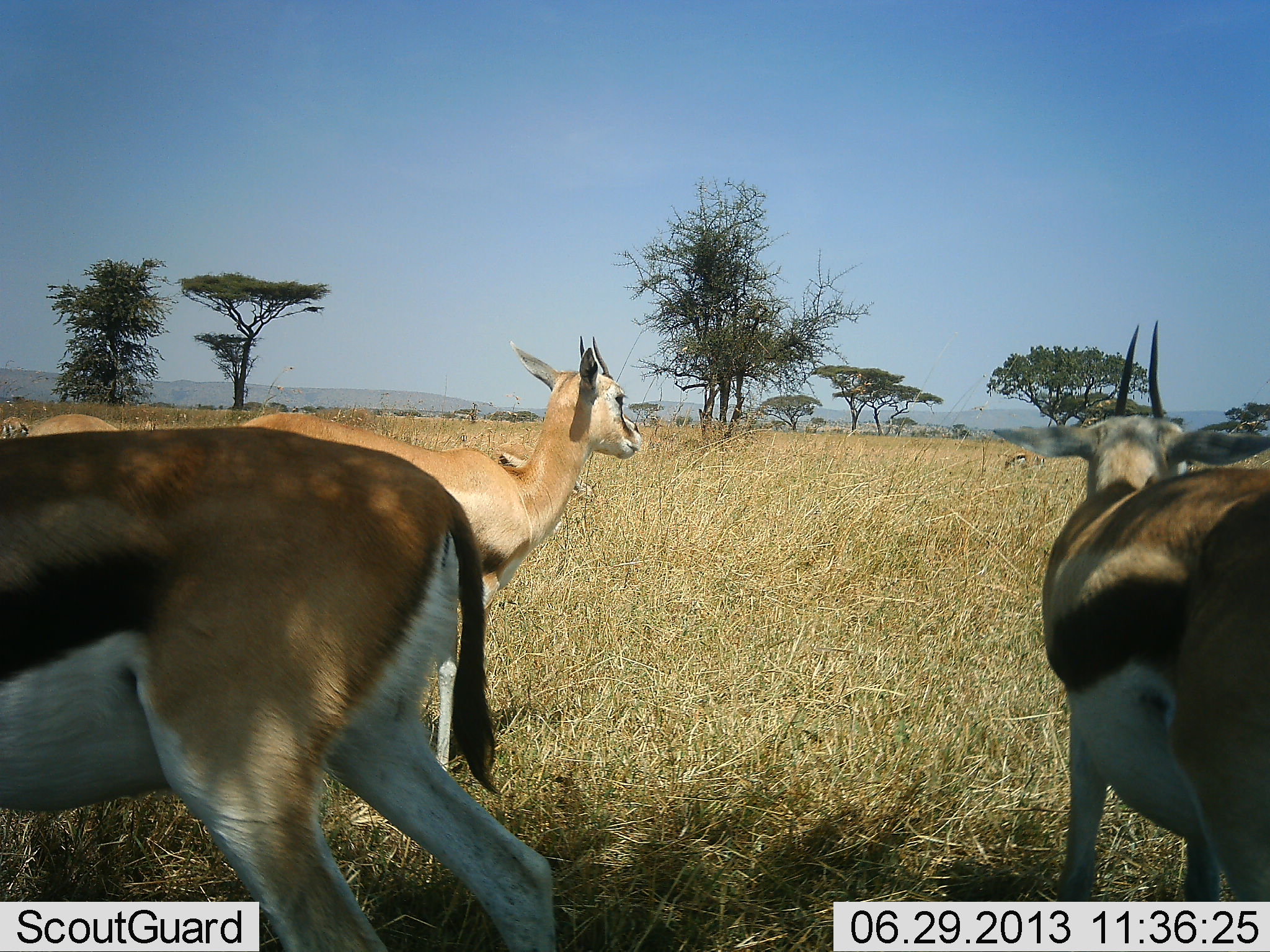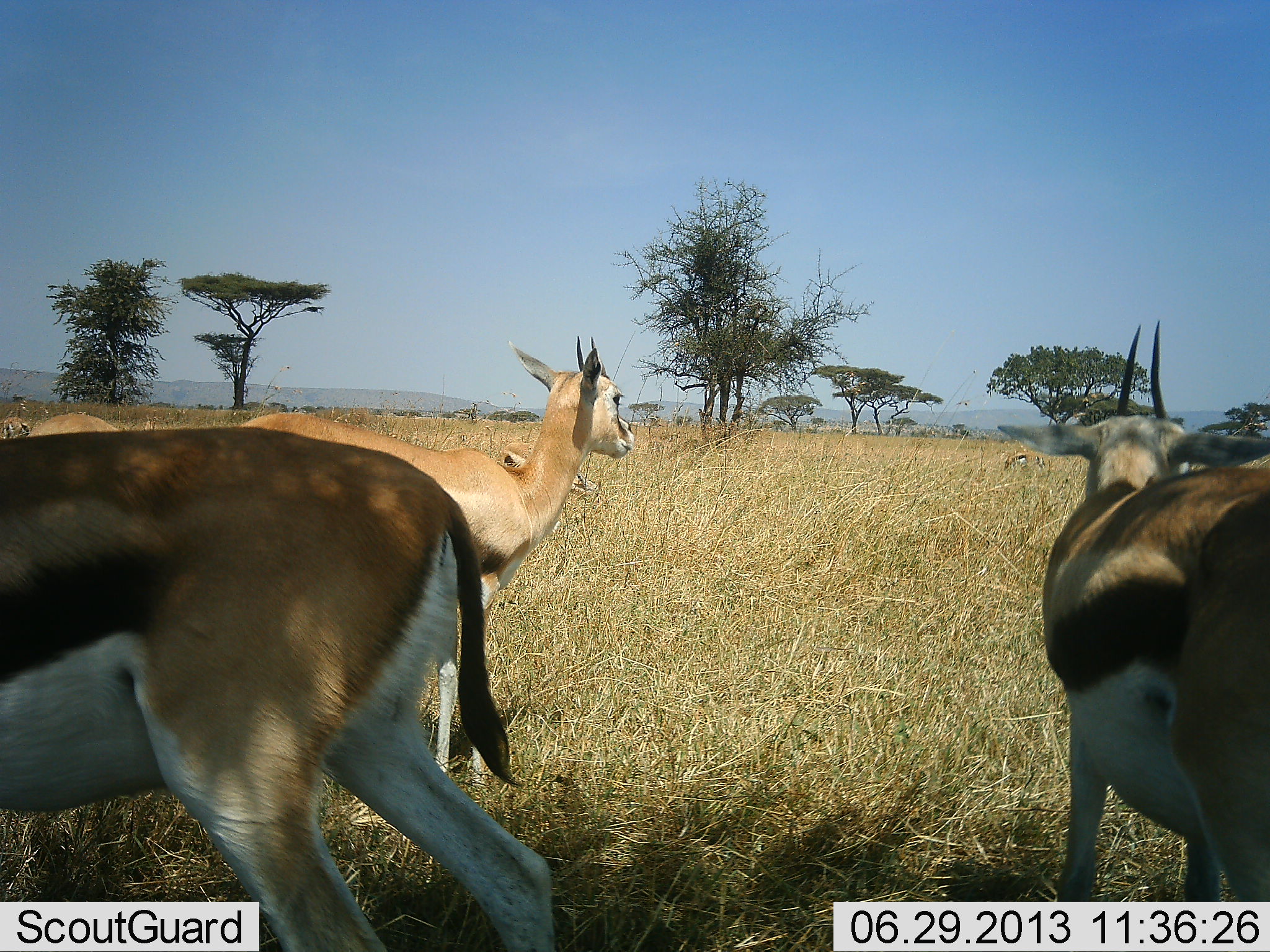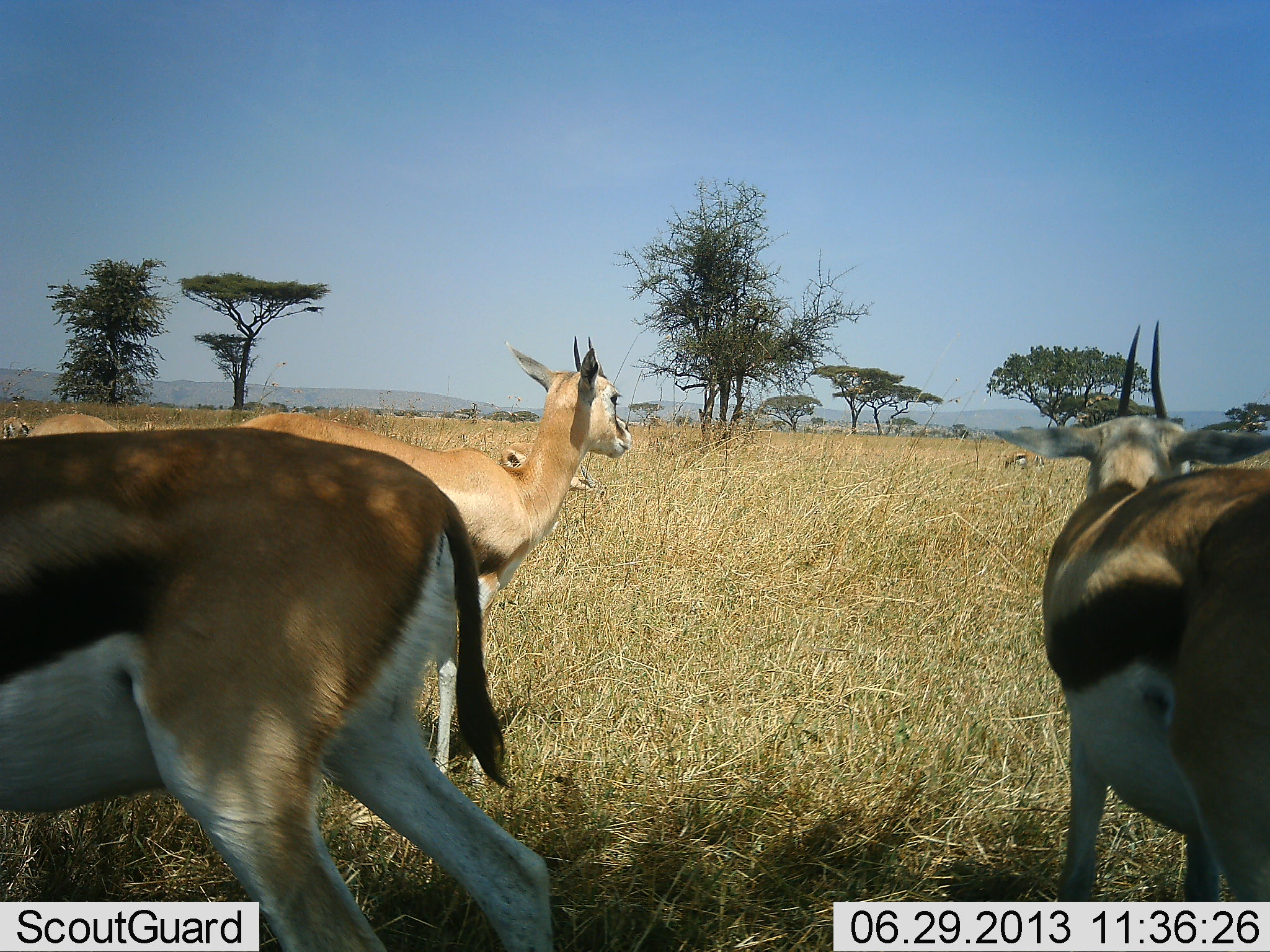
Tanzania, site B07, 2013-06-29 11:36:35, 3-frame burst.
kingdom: Animalia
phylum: Chordata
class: Mammalia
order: Artiodactyla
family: Bovidae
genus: Eudorcas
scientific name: Eudorcas thomsonii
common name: thomson's gazelle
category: gazellethomsons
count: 5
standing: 100%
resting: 8%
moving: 8%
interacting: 4%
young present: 17%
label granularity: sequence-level